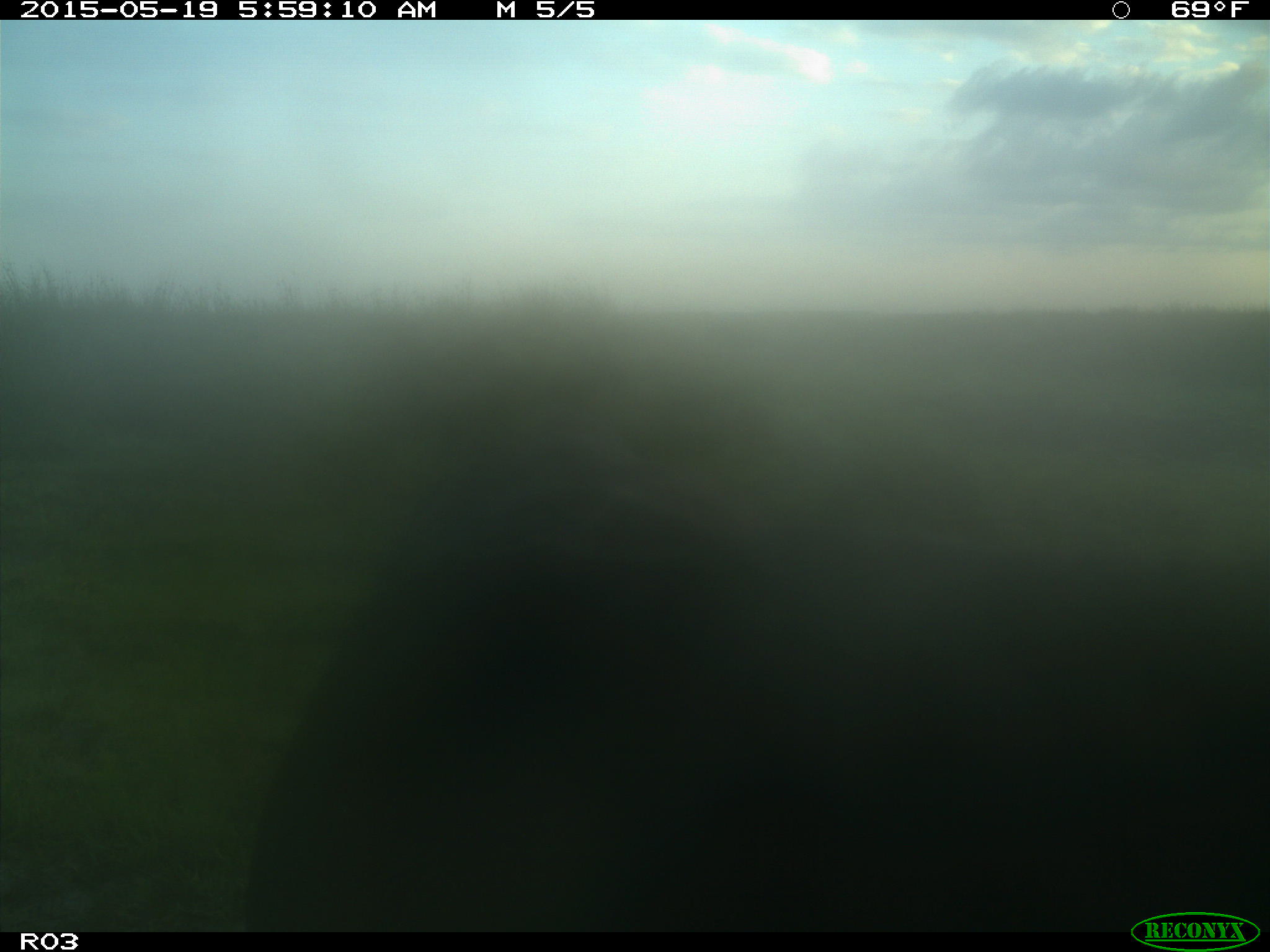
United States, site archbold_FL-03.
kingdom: Animalia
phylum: Chordata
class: Mammalia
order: Artiodactyla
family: Bovidae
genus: Bos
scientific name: Bos taurus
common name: domestic cow